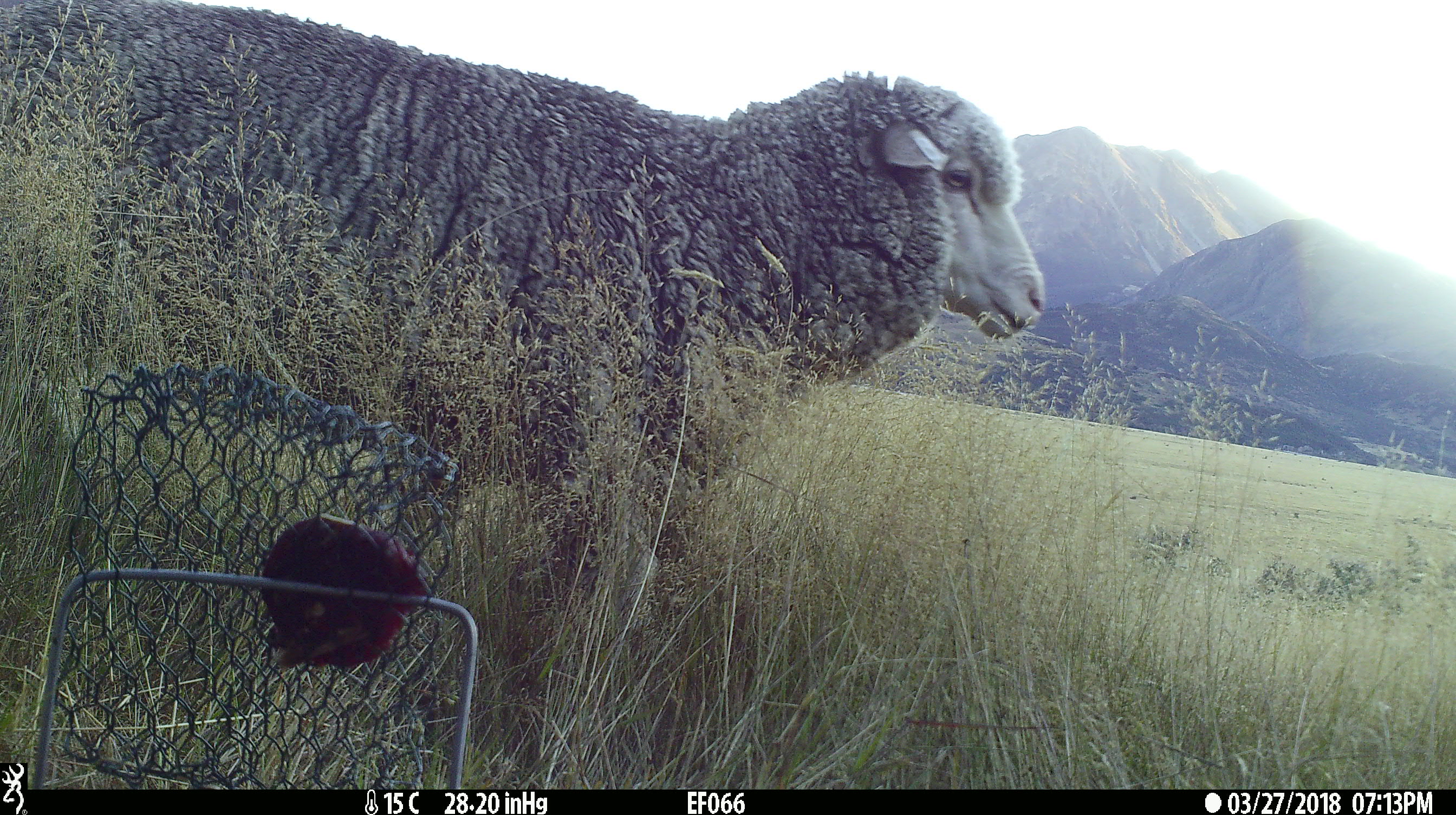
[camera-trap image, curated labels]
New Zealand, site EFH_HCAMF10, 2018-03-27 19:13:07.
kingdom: Animalia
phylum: Chordata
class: Mammalia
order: Artiodactyla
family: Bovidae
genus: Ovis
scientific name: Ovis aries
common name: domestic sheep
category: sheep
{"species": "sheep (domestic sheep) (Ovis aries)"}